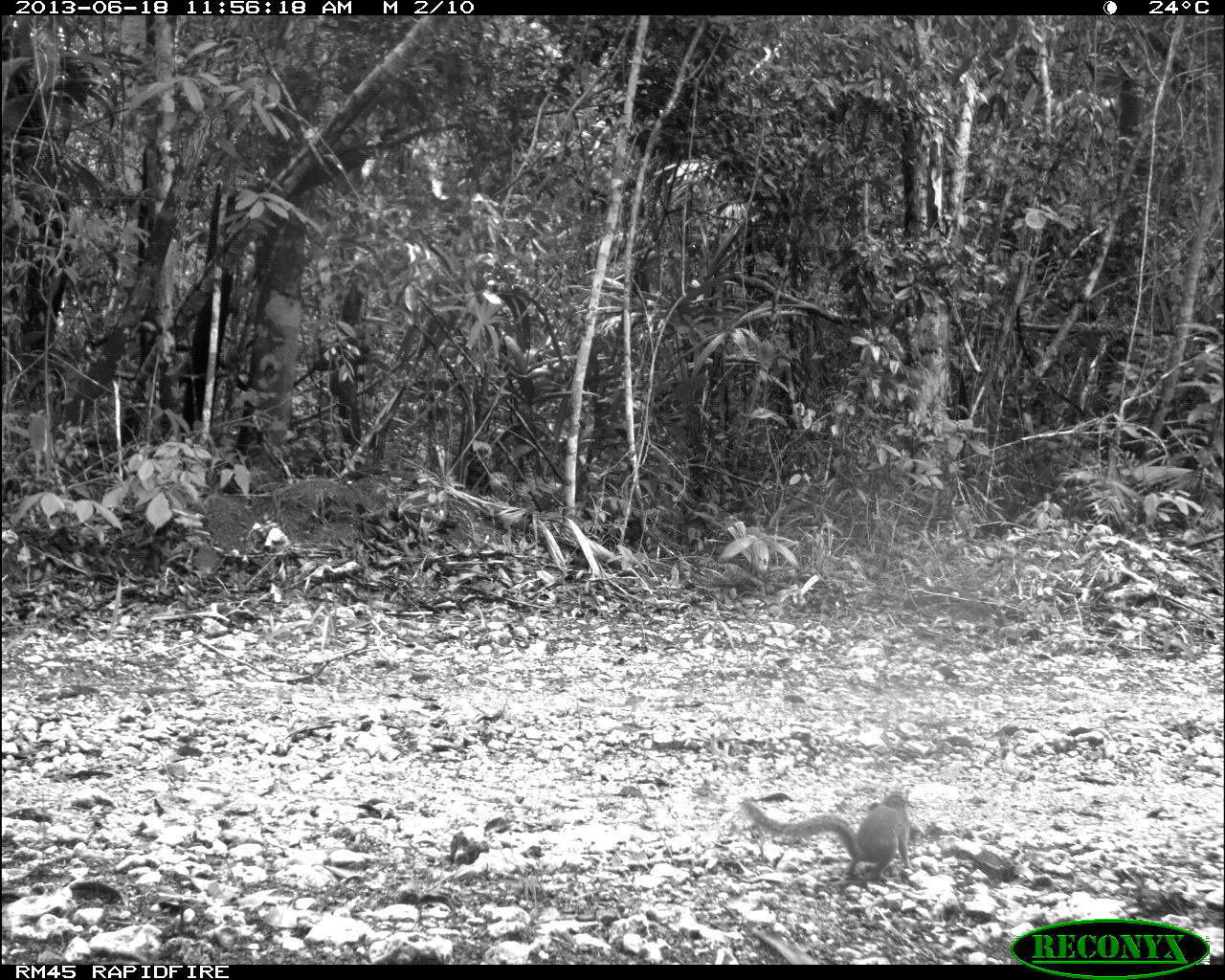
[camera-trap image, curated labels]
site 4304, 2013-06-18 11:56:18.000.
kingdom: Animalia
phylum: Chordata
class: Mammalia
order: Rodentia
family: Sciuridae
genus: Sciurus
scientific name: Sciurus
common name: squirrel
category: sciurus sp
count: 1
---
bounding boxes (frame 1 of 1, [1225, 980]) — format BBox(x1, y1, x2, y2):
sciurus sp: BBox(741, 789, 917, 882)